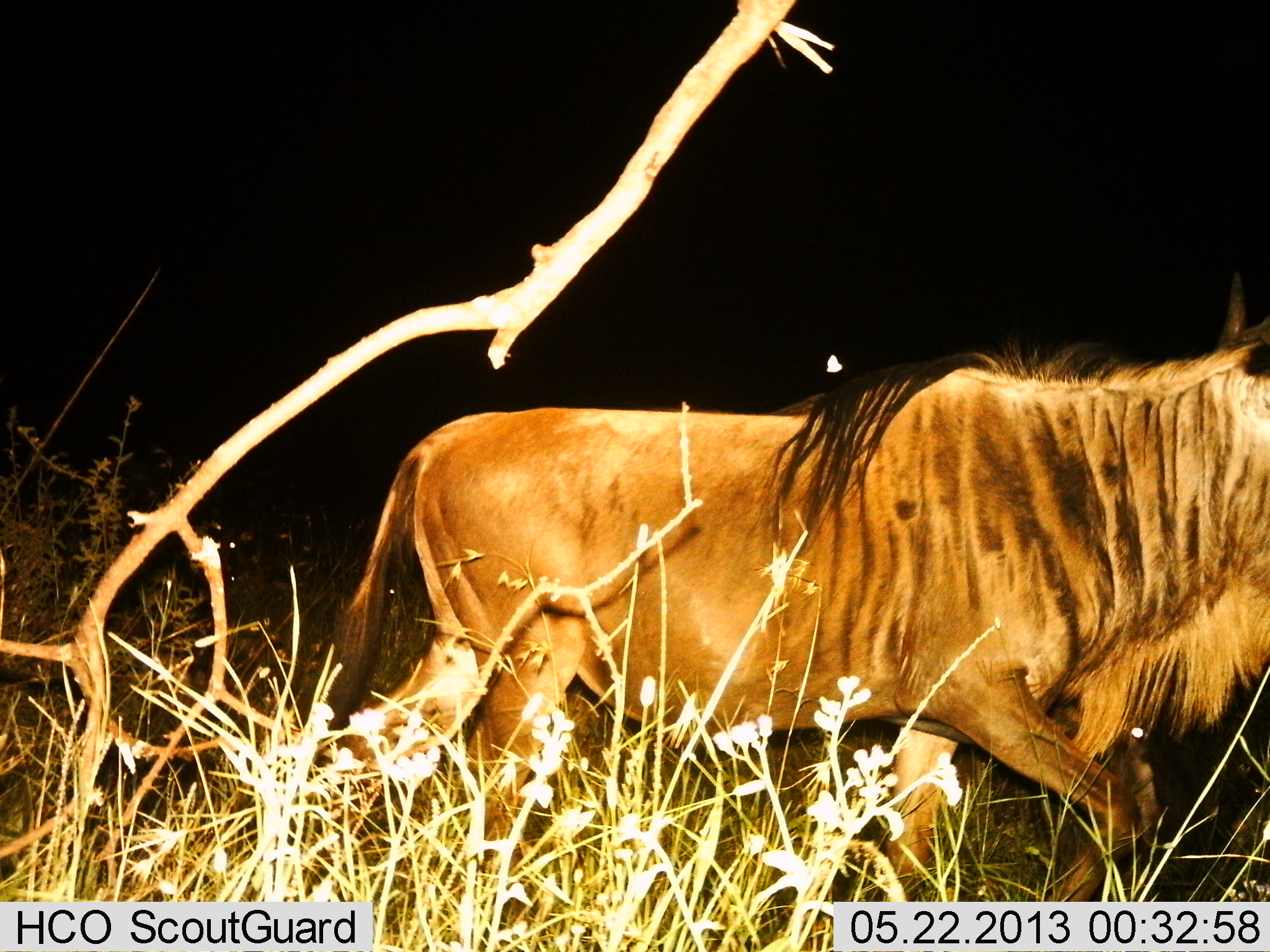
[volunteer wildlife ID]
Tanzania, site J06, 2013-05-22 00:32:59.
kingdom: Animalia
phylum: Chordata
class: Mammalia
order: Artiodactyla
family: Bovidae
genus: Connochaetes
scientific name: Connochaetes taurinus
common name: blue wildebeest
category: wildebeest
Wildebeest (blue wildebeest) (Connochaetes taurinus), count 1. Behavior (volunteer vote fractions): standing 8%, resting 0%, moving 100%, interacting 0%. Young present (vote fraction): 0%. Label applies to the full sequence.